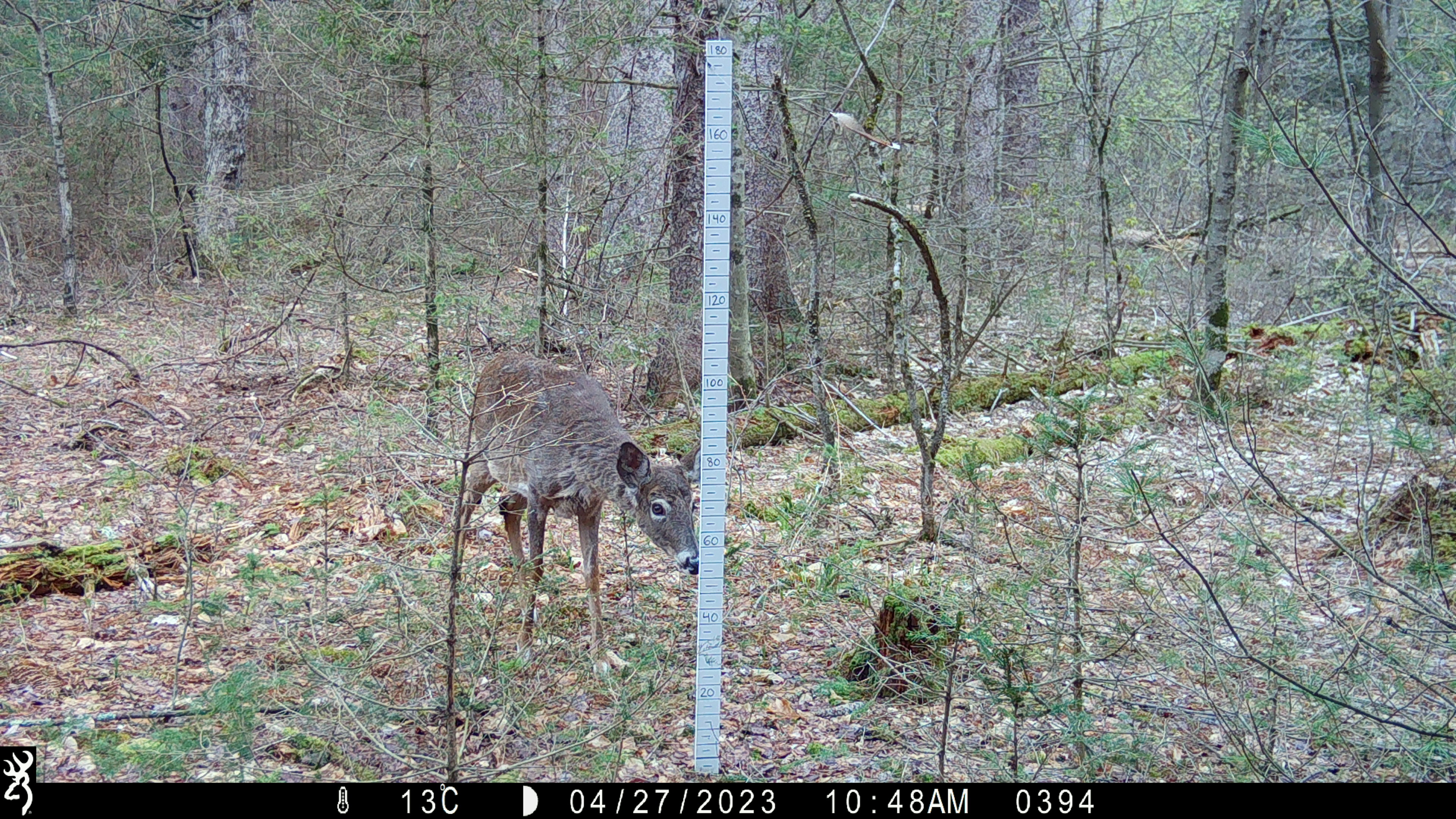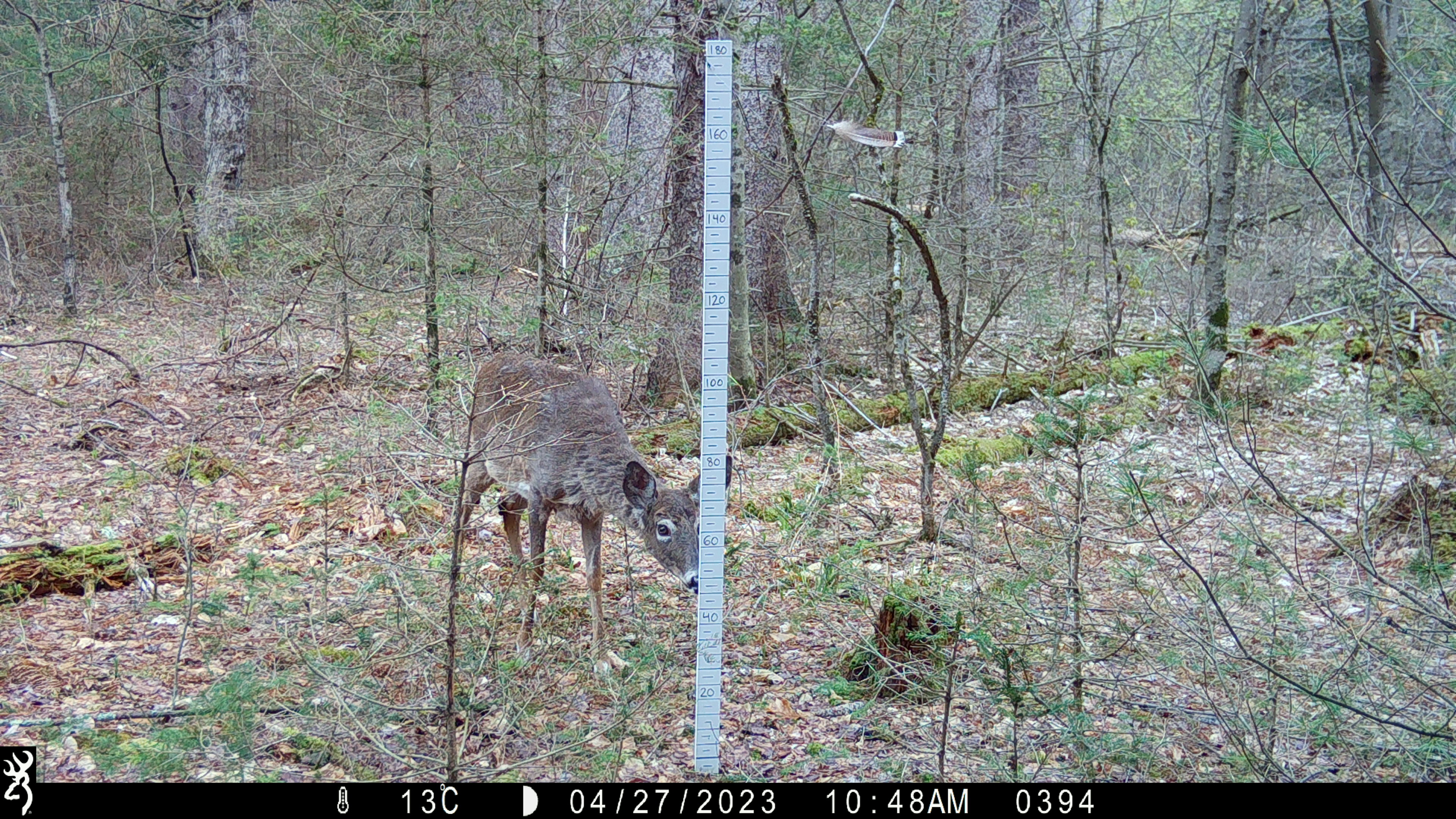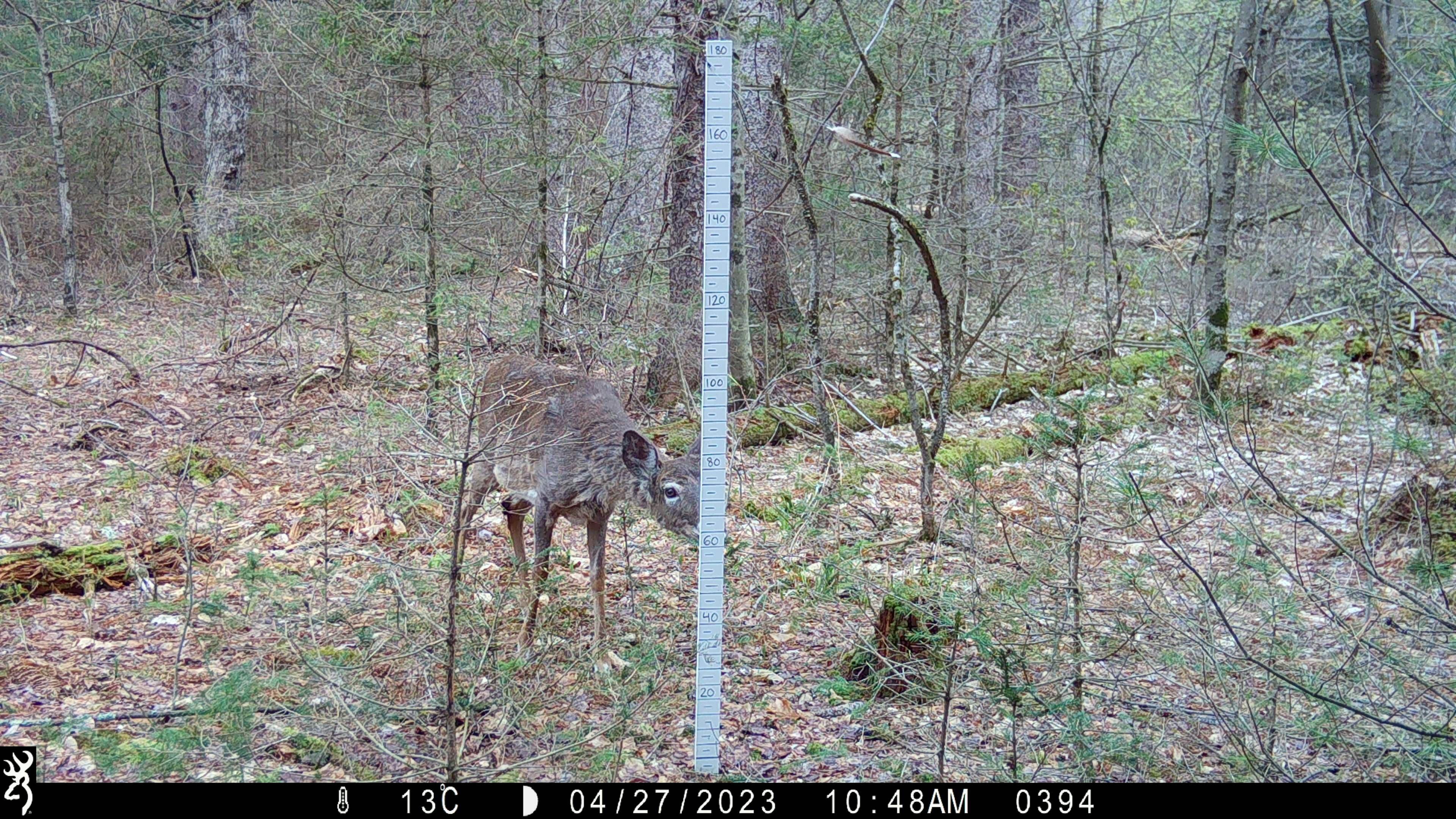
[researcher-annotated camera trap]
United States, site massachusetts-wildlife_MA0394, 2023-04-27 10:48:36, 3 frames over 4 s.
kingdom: Animalia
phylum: Chordata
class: Mammalia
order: Artiodactyla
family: Cervidae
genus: Odocoileus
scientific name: Odocoileus virginianus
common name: white-tailed deer